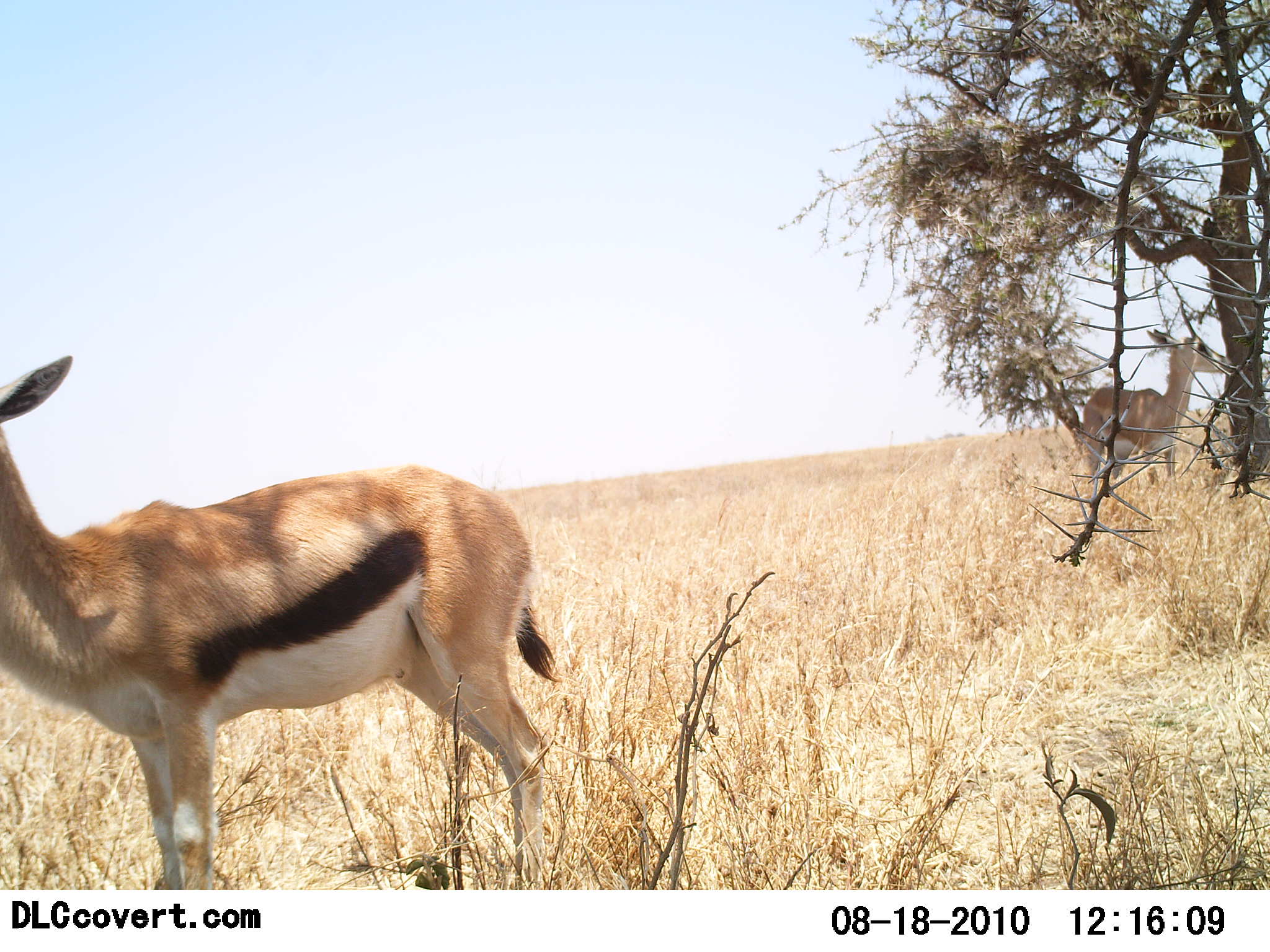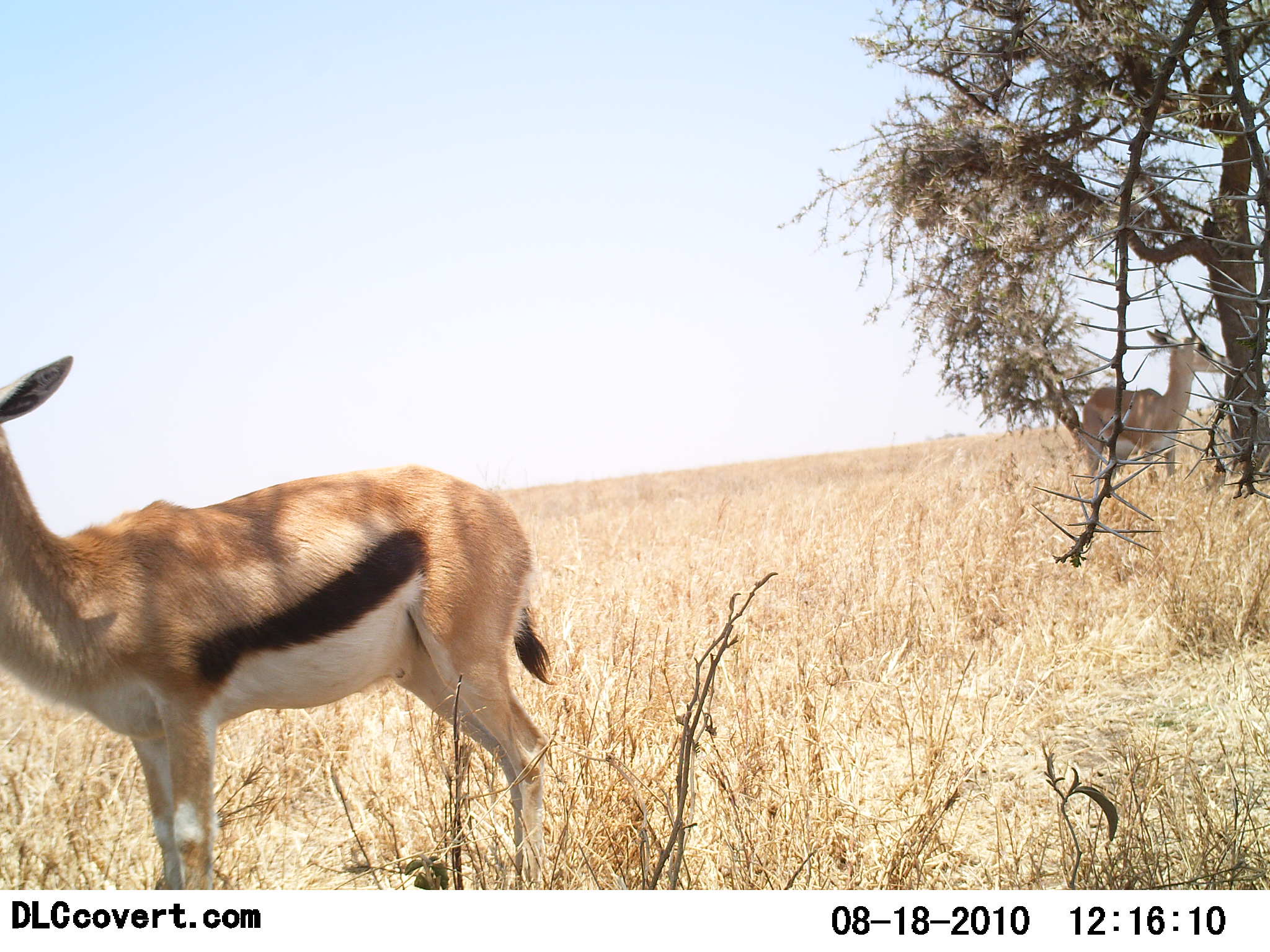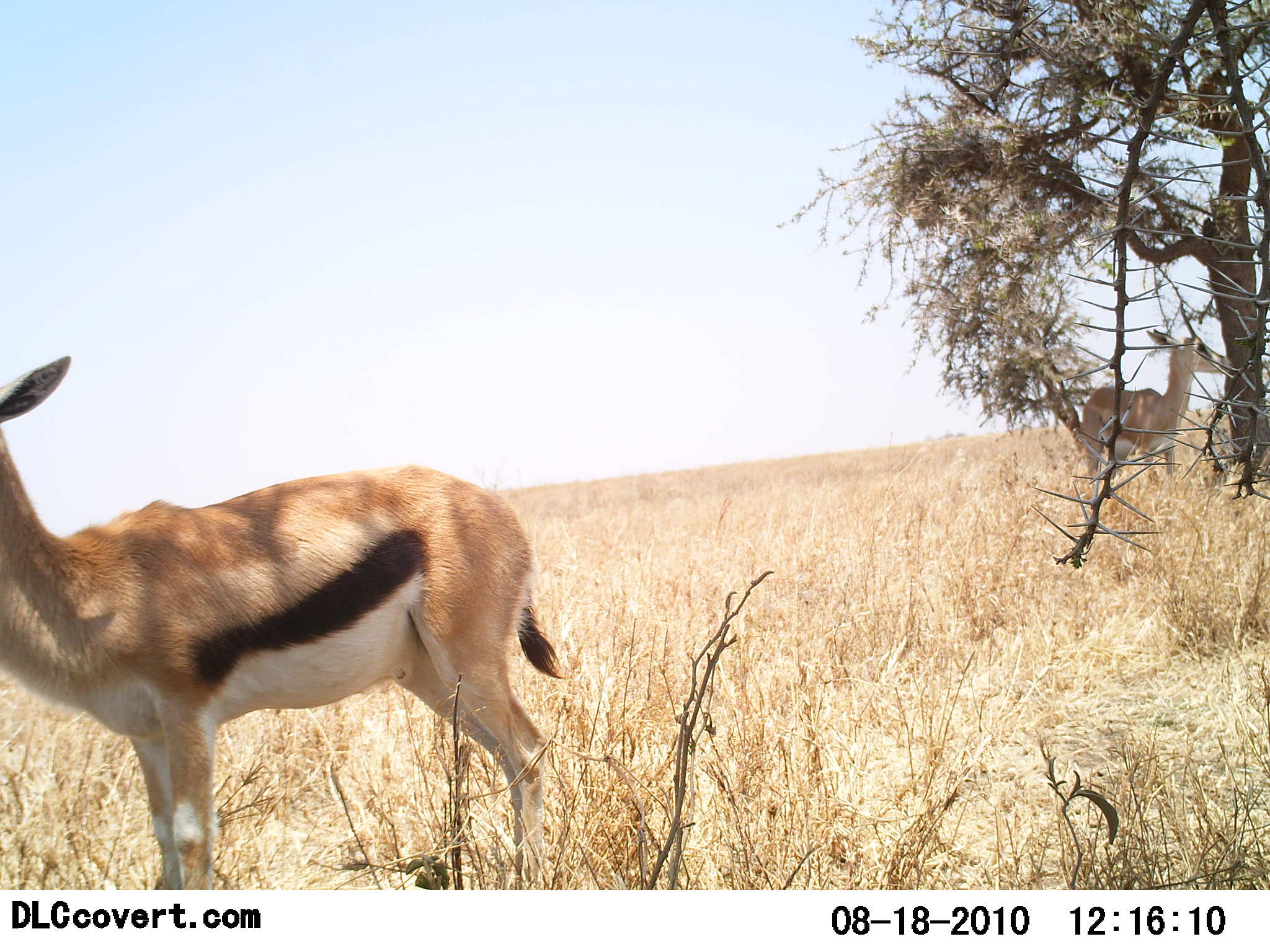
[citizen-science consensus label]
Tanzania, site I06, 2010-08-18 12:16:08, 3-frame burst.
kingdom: Animalia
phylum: Chordata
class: Mammalia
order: Artiodactyla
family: Bovidae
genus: Eudorcas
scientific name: Eudorcas thomsonii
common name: thomson's gazelle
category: gazellethomsons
Gazellethomsons (thomson's gazelle) (Eudorcas thomsonii), count 1. Behavior (volunteer vote fractions): standing 100%, resting 6%, moving 0%, interacting 0%. Young present (vote fraction): 0%. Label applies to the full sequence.